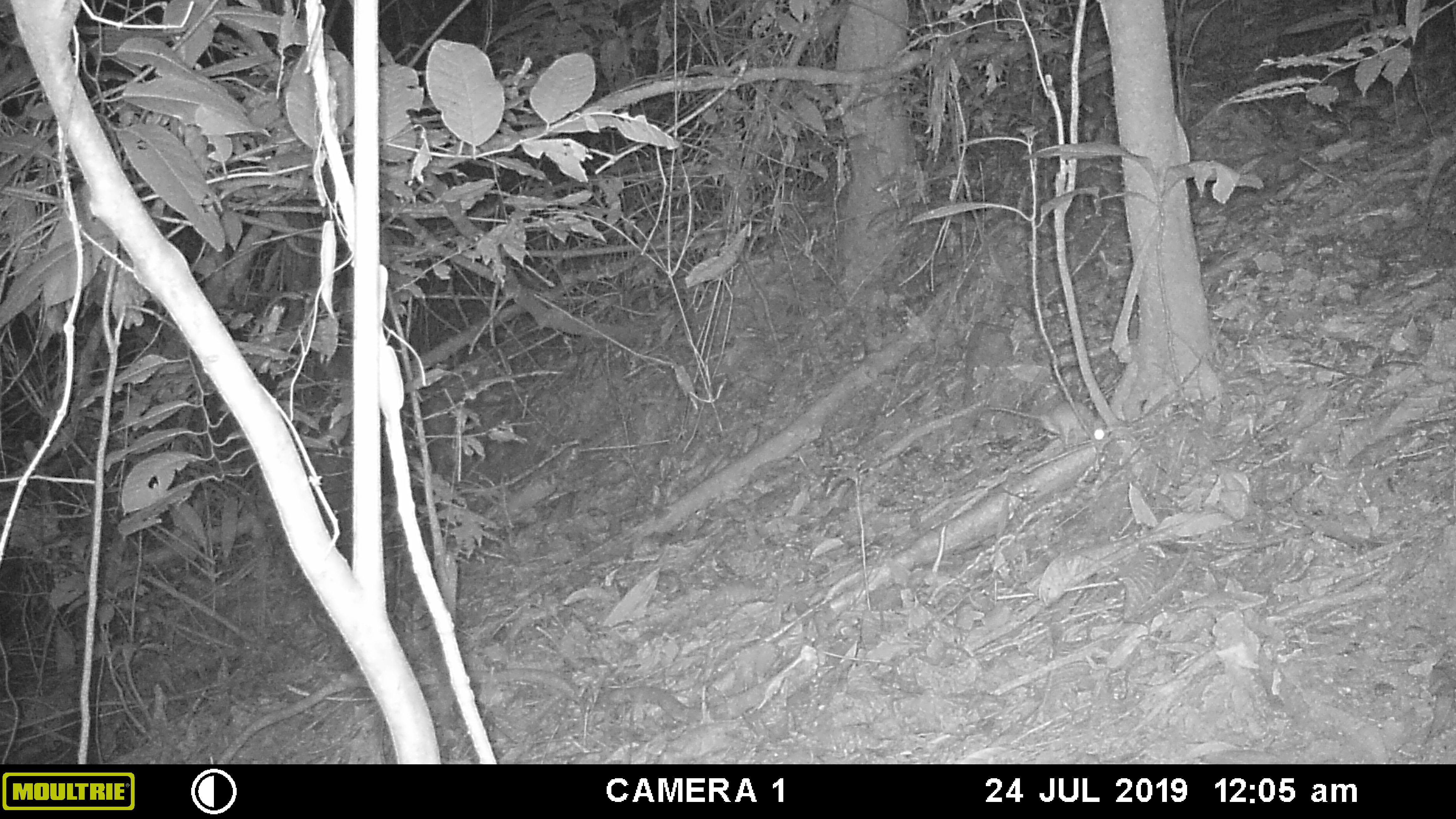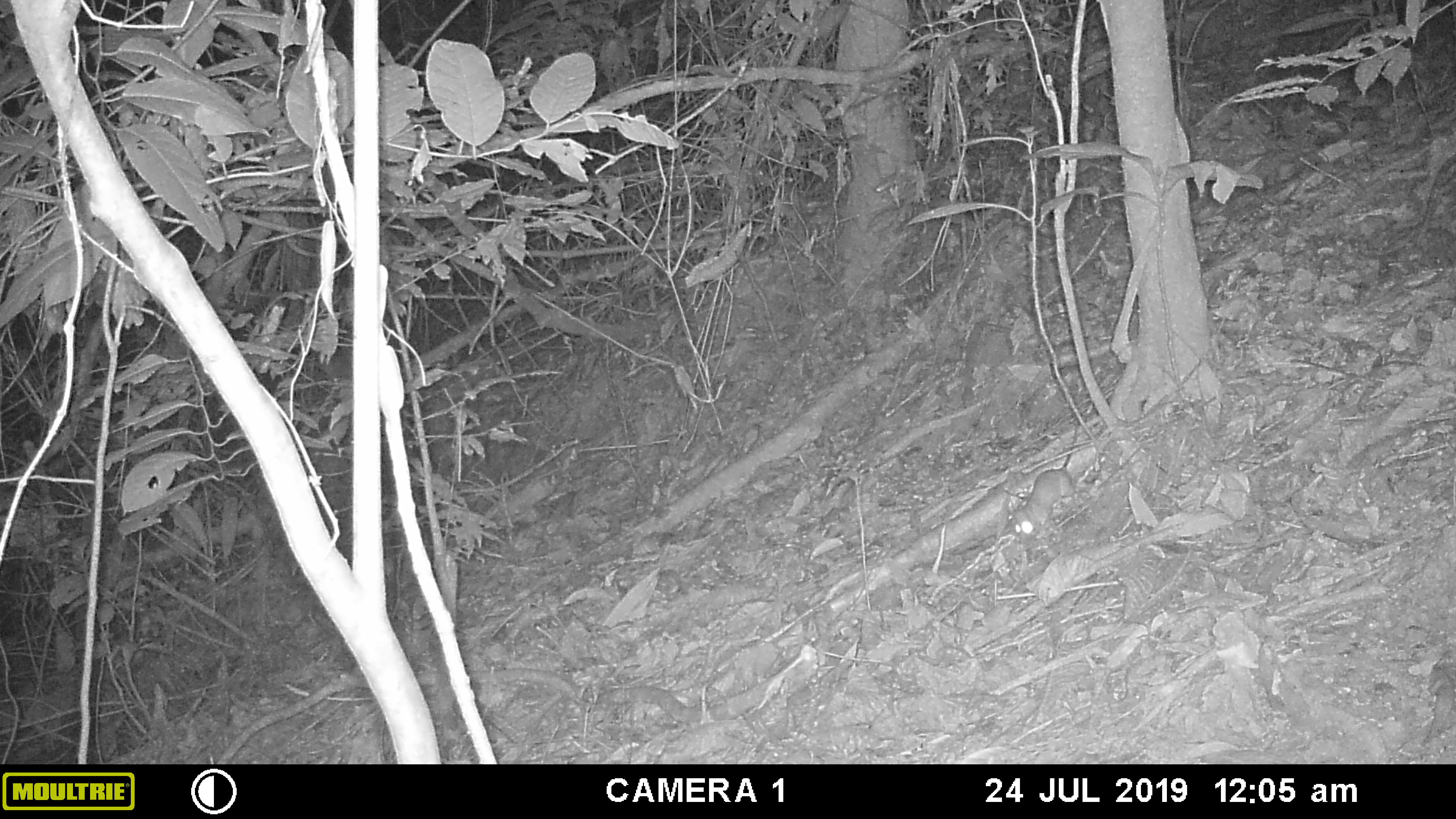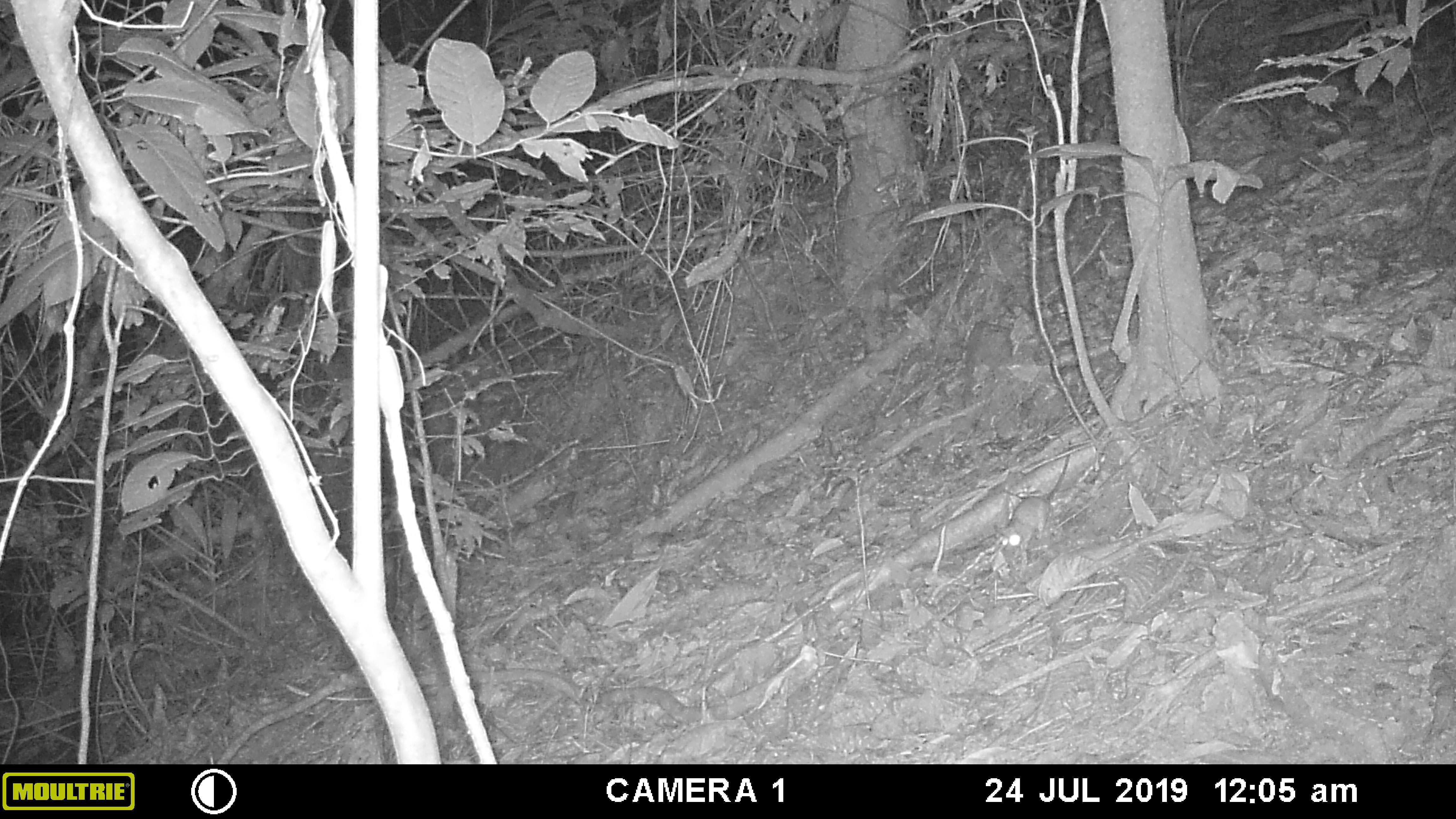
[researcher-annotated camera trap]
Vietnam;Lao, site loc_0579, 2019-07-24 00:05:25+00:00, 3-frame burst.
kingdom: Animalia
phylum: Chordata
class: Mammalia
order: Rodentia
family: Muridae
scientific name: Muridae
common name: old-world mice and rats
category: unidentified murid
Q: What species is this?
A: Unidentified murid (old-world mice and rats) (Muridae).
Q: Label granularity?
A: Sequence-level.